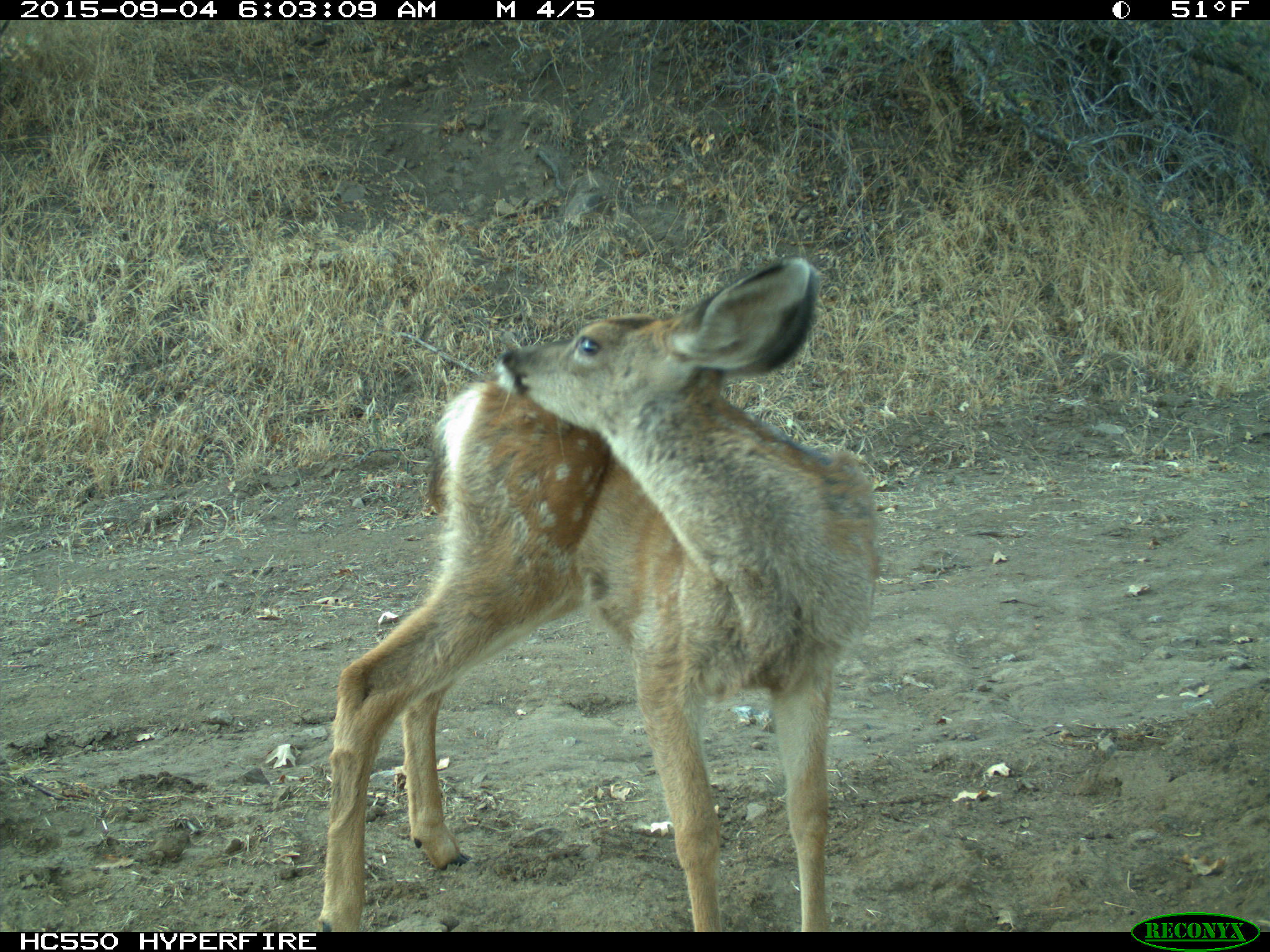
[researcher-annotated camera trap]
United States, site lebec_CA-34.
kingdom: Animalia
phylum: Chordata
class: Mammalia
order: Artiodactyla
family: Cervidae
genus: Odocoileus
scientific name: Odocoileus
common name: deer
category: unidentified deer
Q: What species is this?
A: Unidentified deer (deer) (Odocoileus).